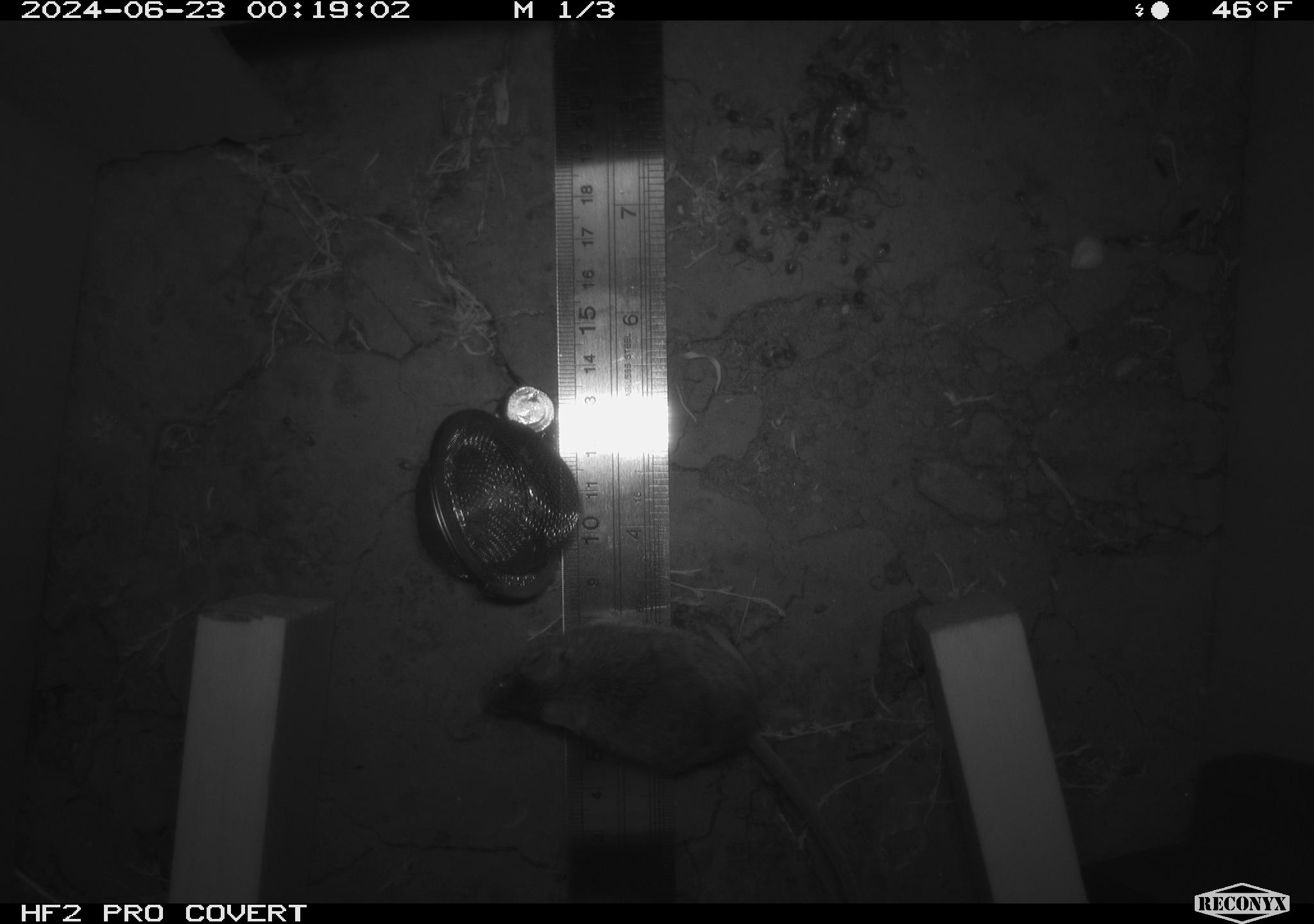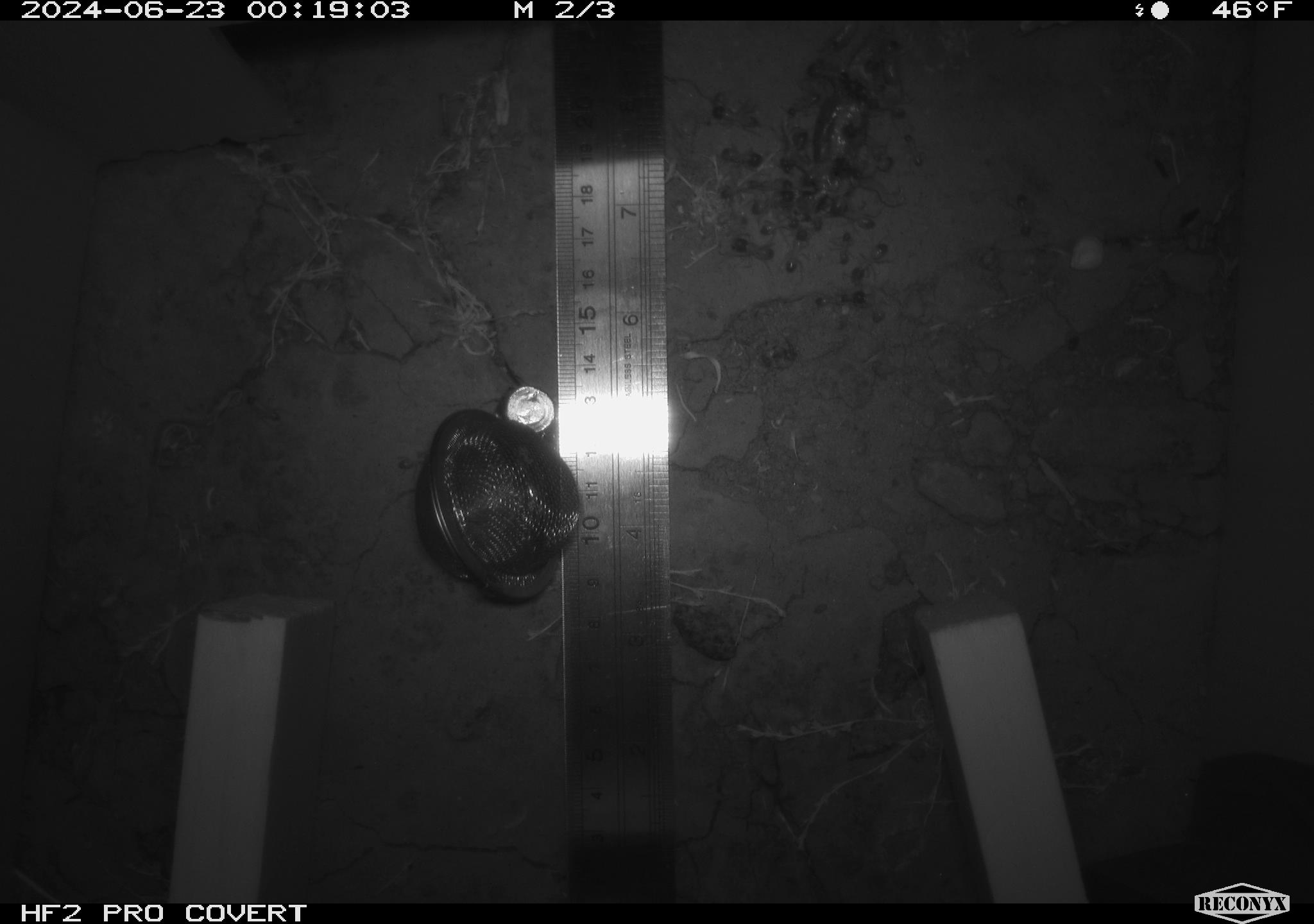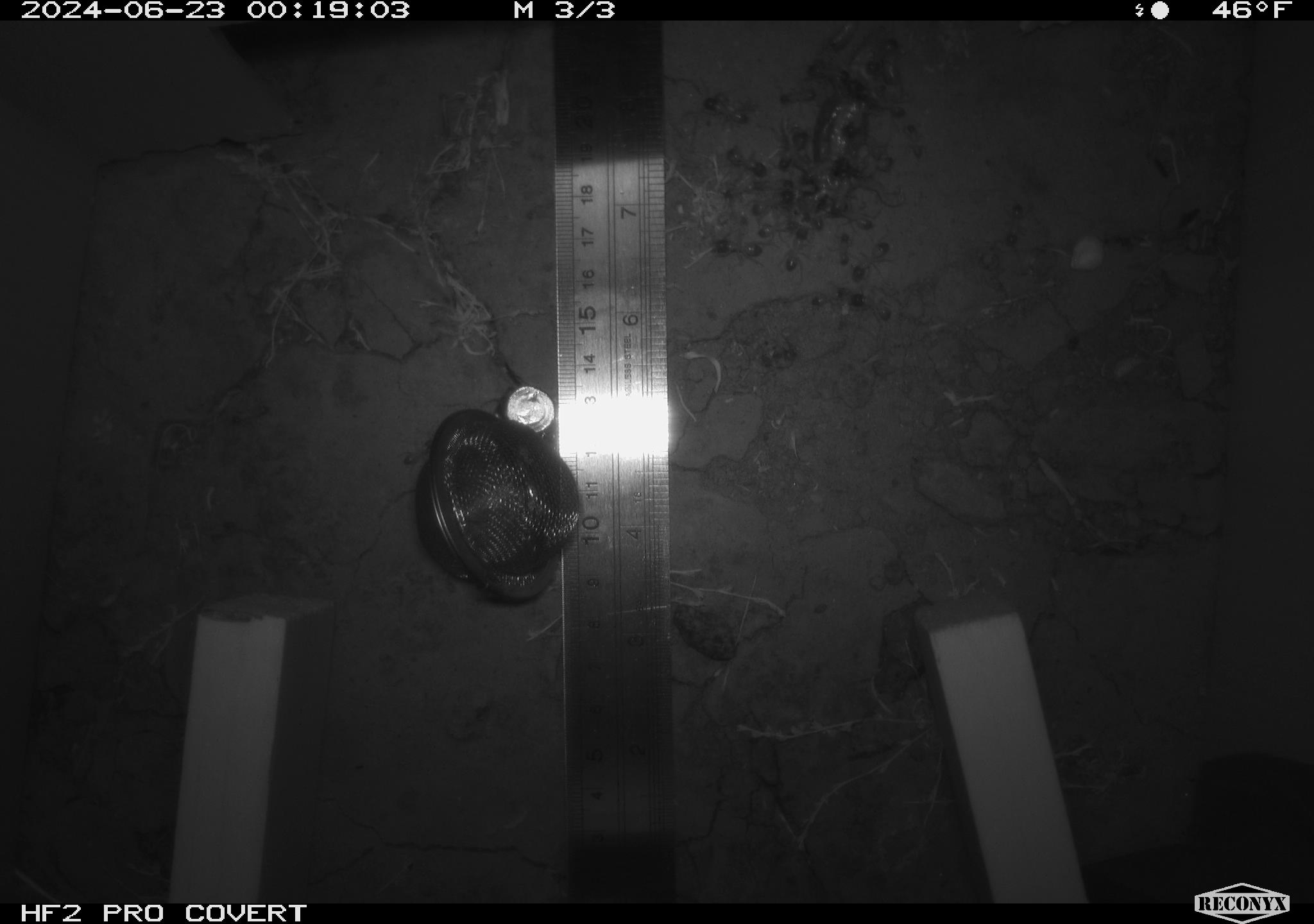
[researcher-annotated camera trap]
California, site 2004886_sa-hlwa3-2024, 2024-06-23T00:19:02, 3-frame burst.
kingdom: Animalia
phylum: Arthropoda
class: Insecta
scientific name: Insecta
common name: insect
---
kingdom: Animalia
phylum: Chordata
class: Mammalia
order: Rodentia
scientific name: Rodentia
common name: mouse species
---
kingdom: Animalia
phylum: Chordata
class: Reptilia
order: Squamata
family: Phrynosomatidae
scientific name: Phrynosomatidae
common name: phrynosomatid lizards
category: phrynosomatidae family